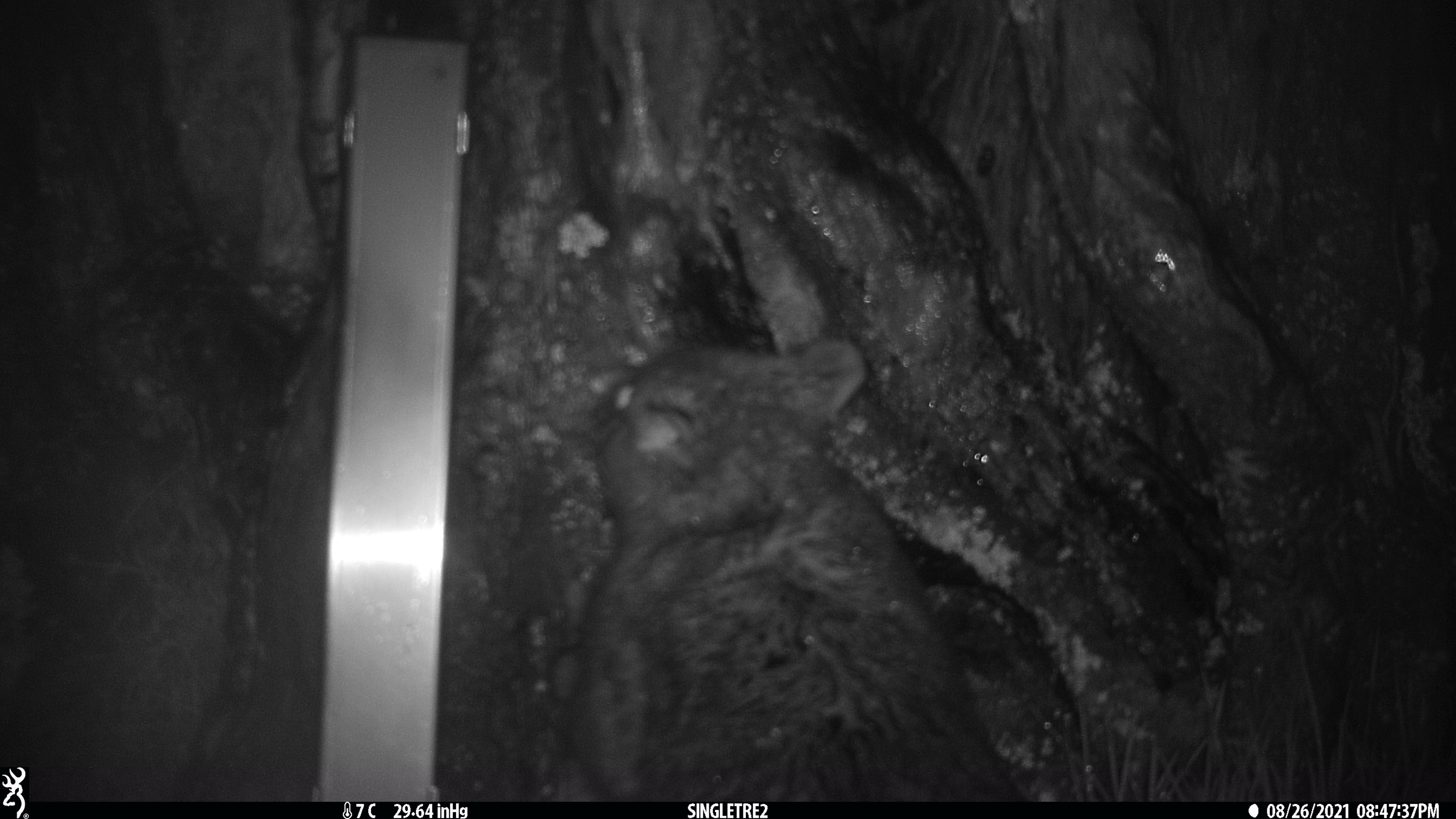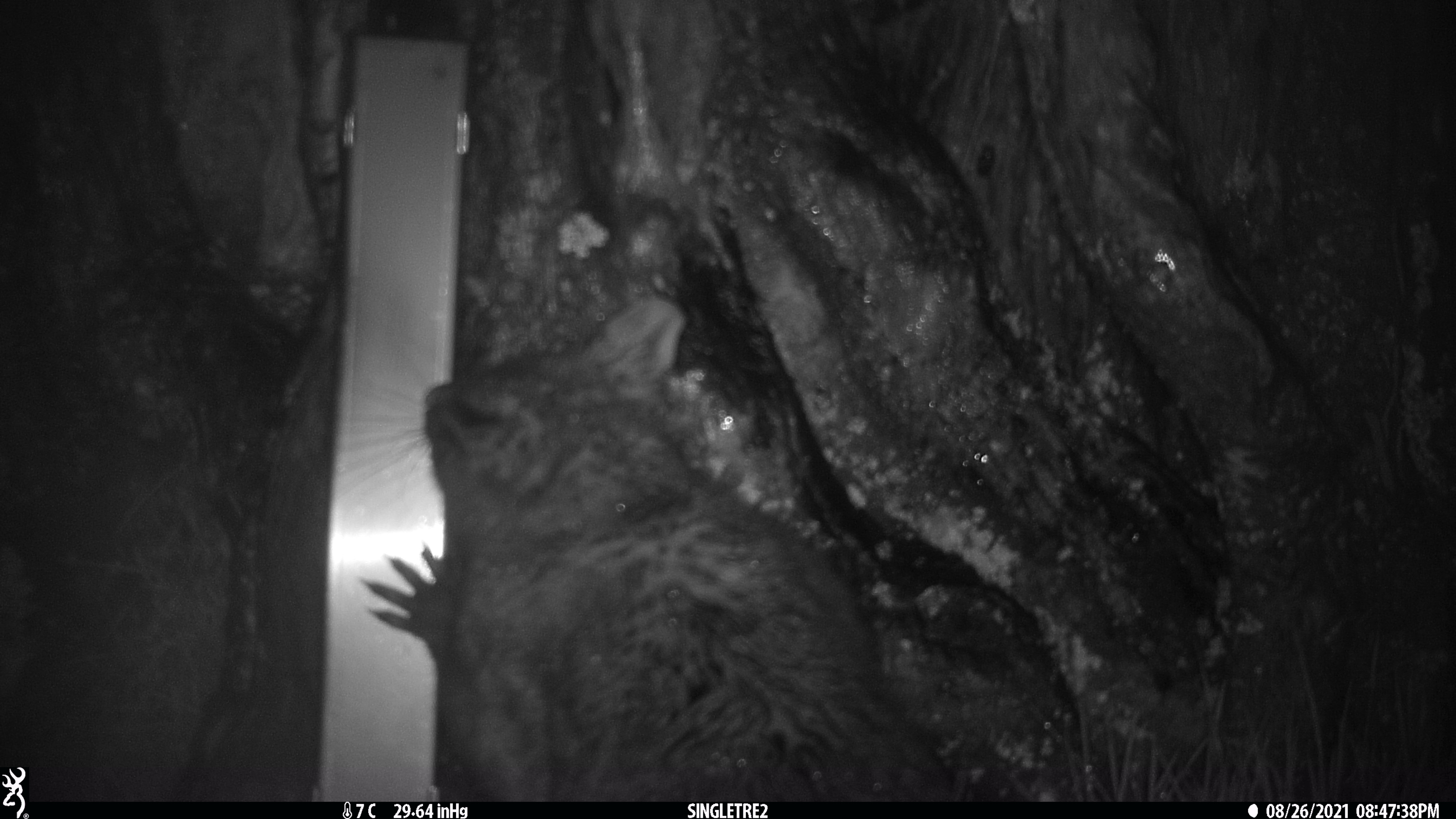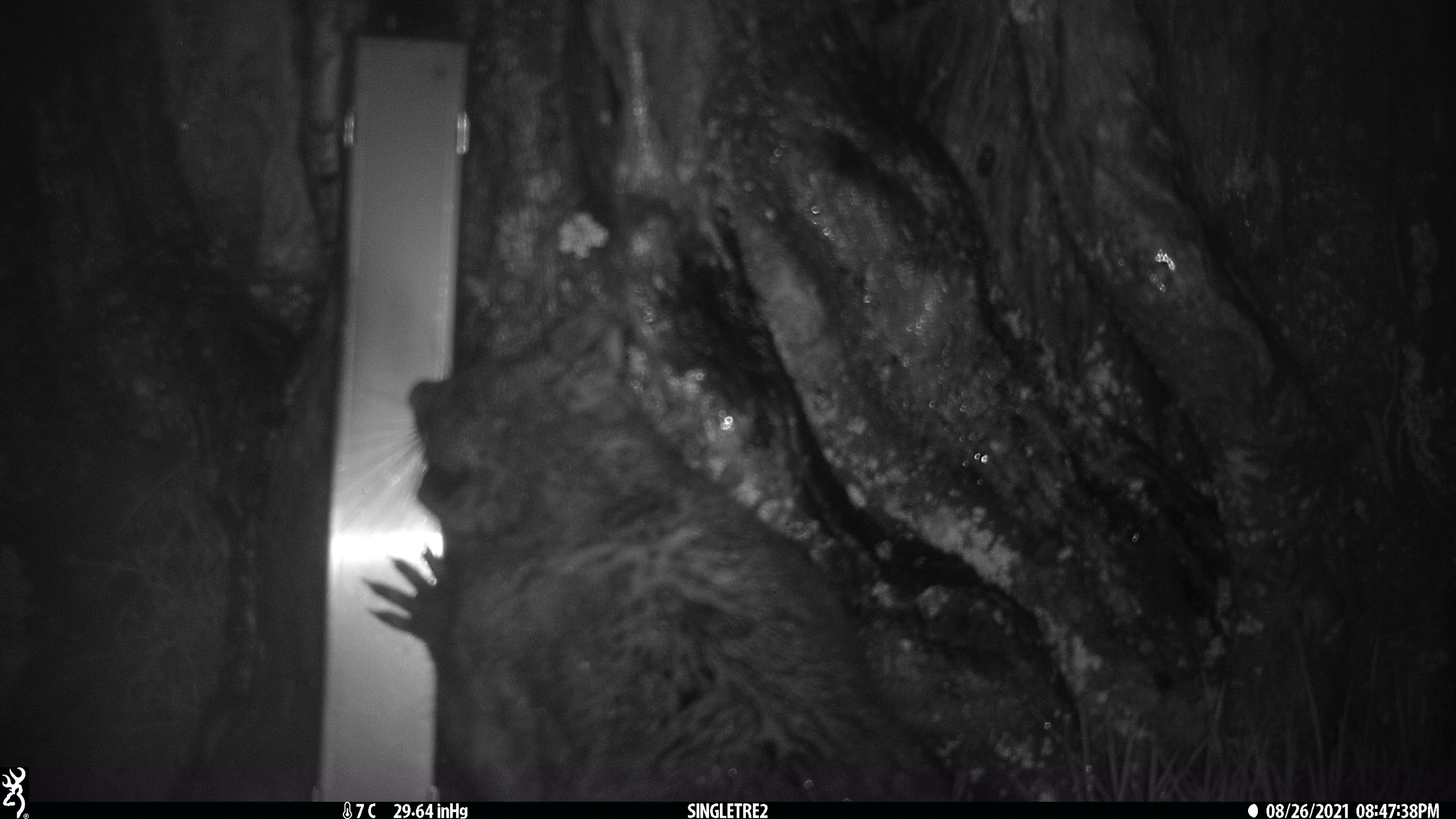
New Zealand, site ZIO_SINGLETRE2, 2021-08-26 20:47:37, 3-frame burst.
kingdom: Animalia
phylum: Chordata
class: Mammalia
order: Diprotodontia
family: Phalangeridae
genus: Trichosurus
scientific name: Trichosurus vulpecula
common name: common brushtail possum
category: possum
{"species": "possum (common brushtail possum) (Trichosurus vulpecula)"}